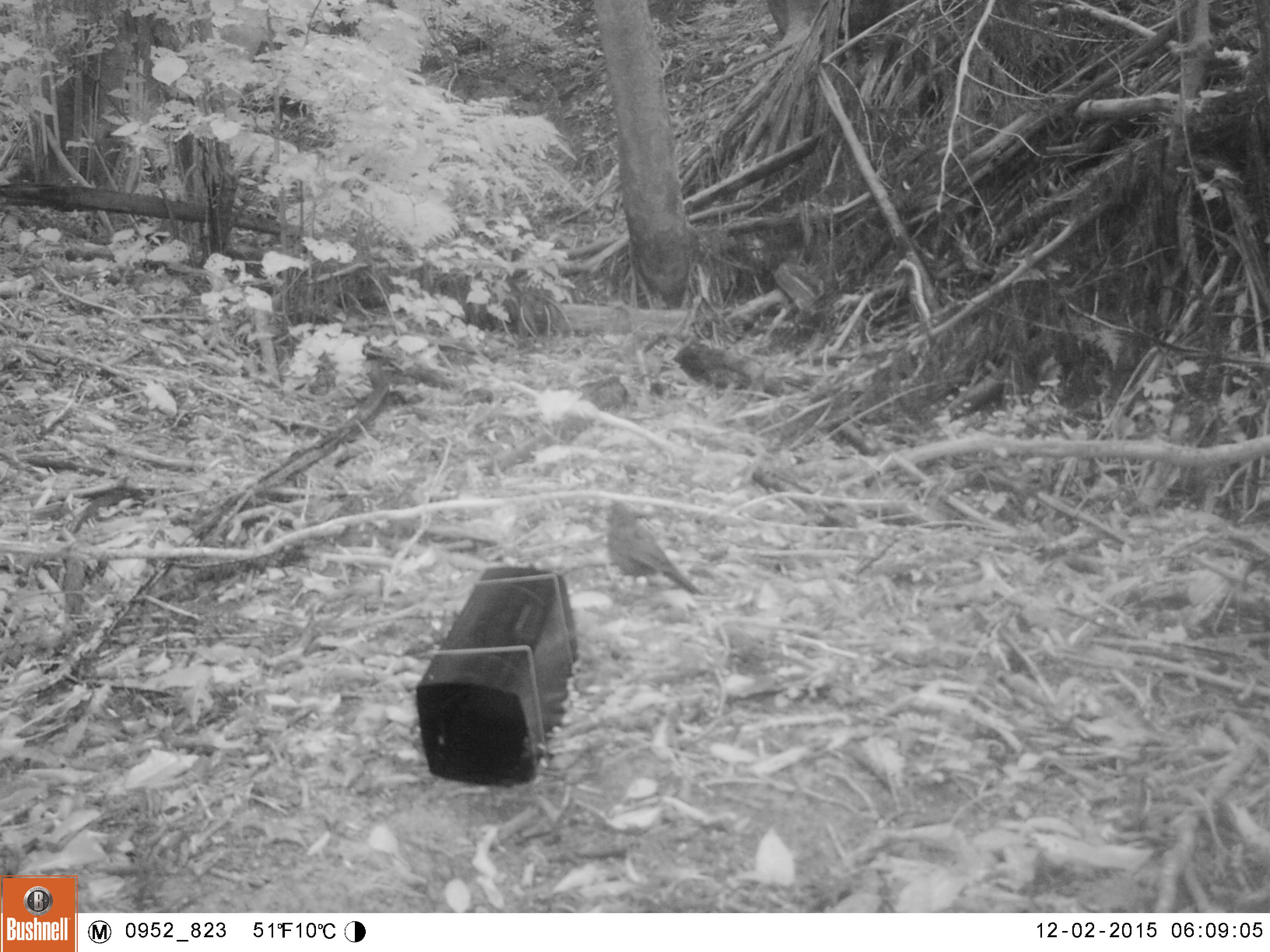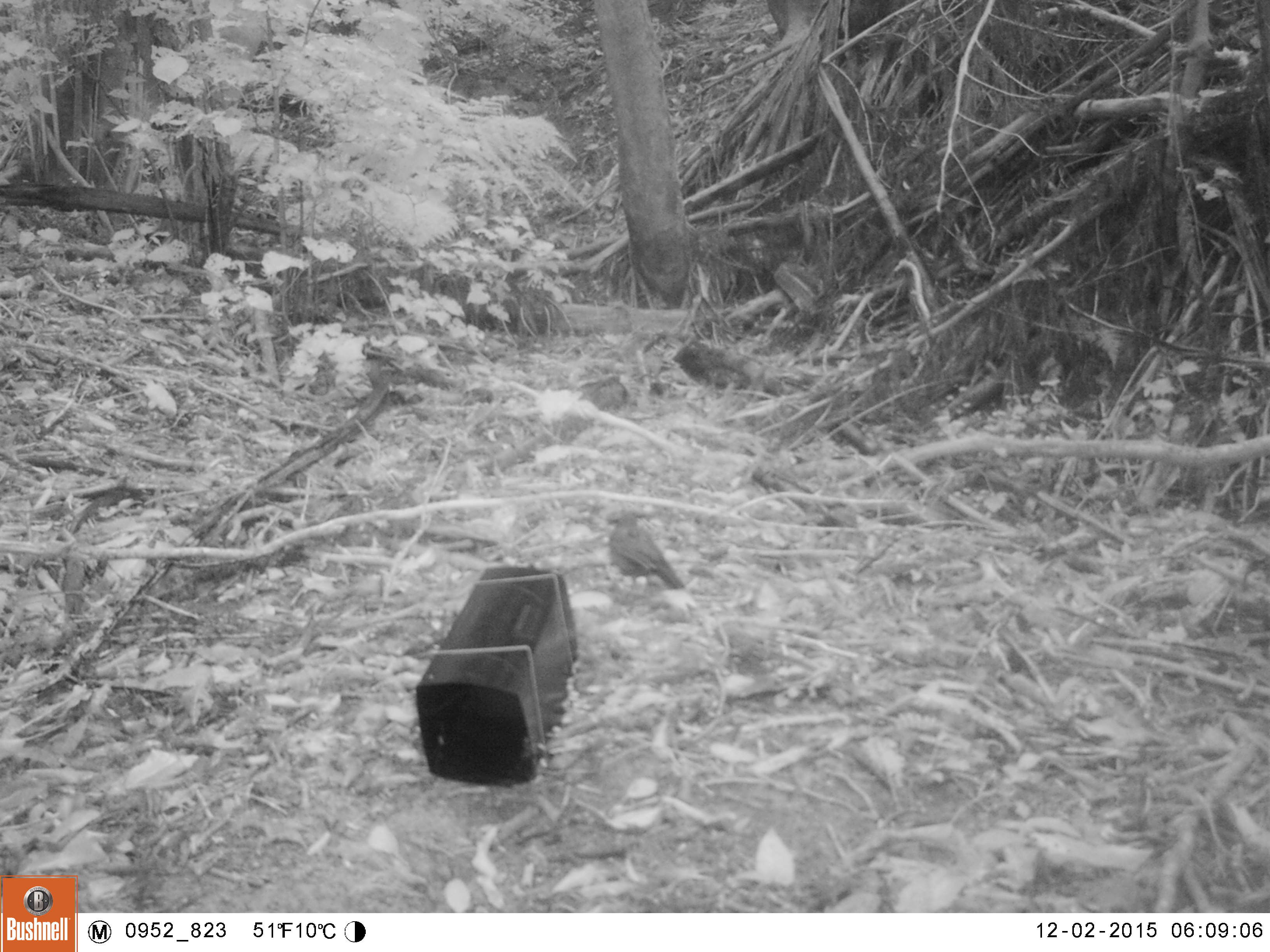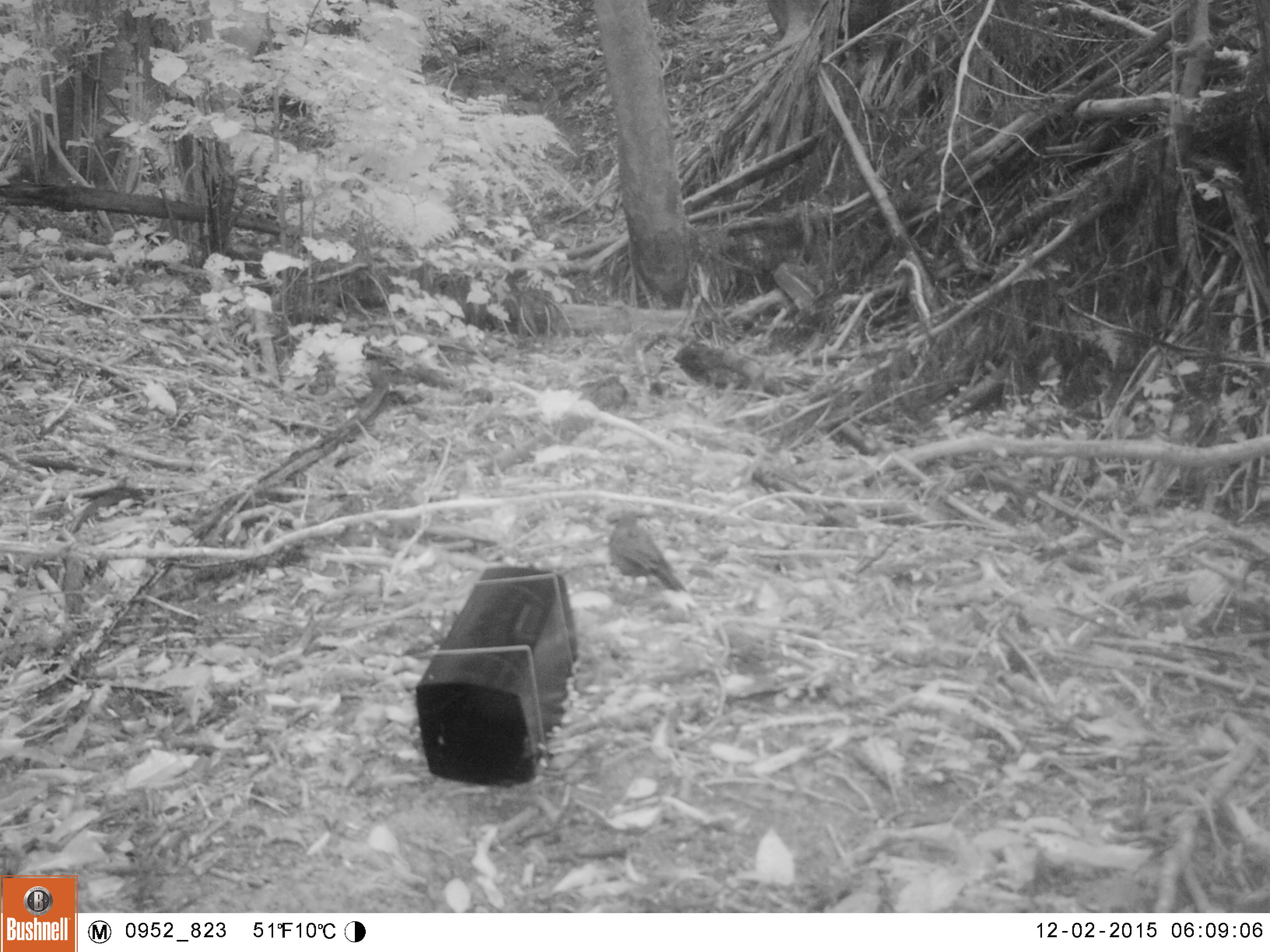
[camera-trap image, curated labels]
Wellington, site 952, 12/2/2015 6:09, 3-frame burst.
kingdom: Animalia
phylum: Chordata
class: Aves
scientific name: Aves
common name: bird